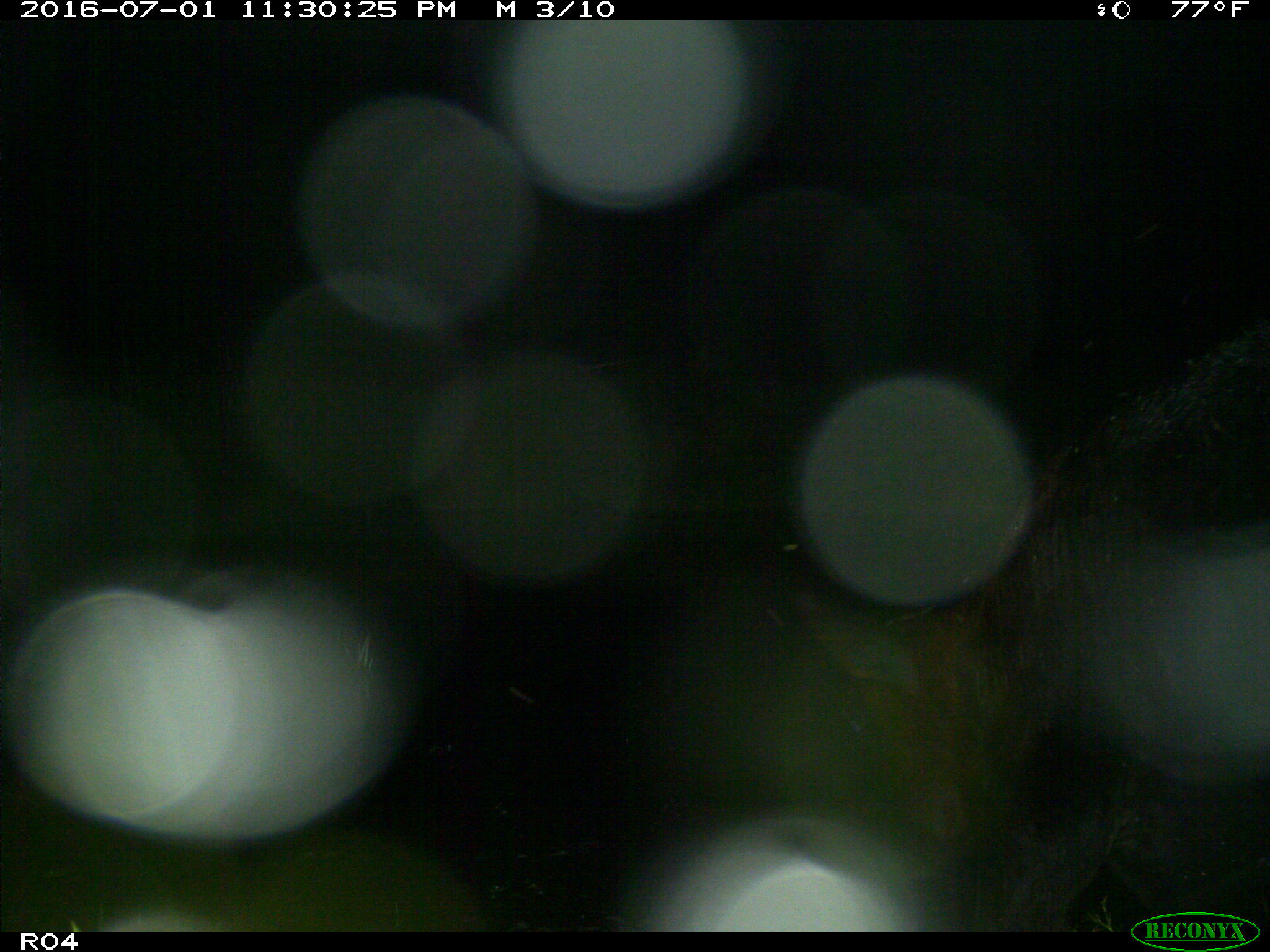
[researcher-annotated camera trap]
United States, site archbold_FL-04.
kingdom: Animalia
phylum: Chordata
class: Mammalia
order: Artiodactyla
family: Bovidae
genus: Bos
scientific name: Bos taurus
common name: domestic cow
Bos taurus (domestic cow).